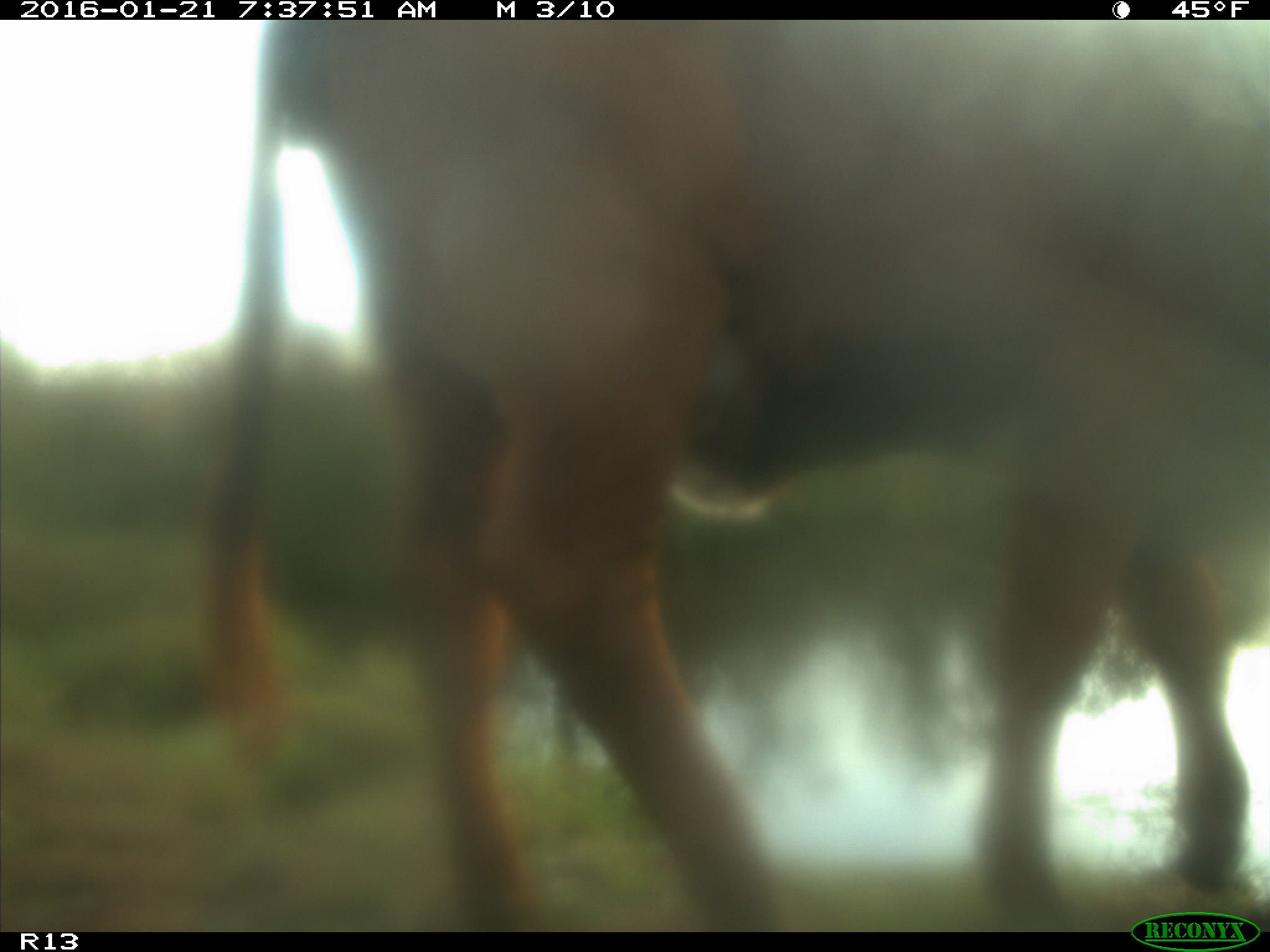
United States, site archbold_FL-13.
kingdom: Animalia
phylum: Chordata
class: Mammalia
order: Artiodactyla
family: Bovidae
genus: Bos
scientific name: Bos taurus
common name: domestic cow